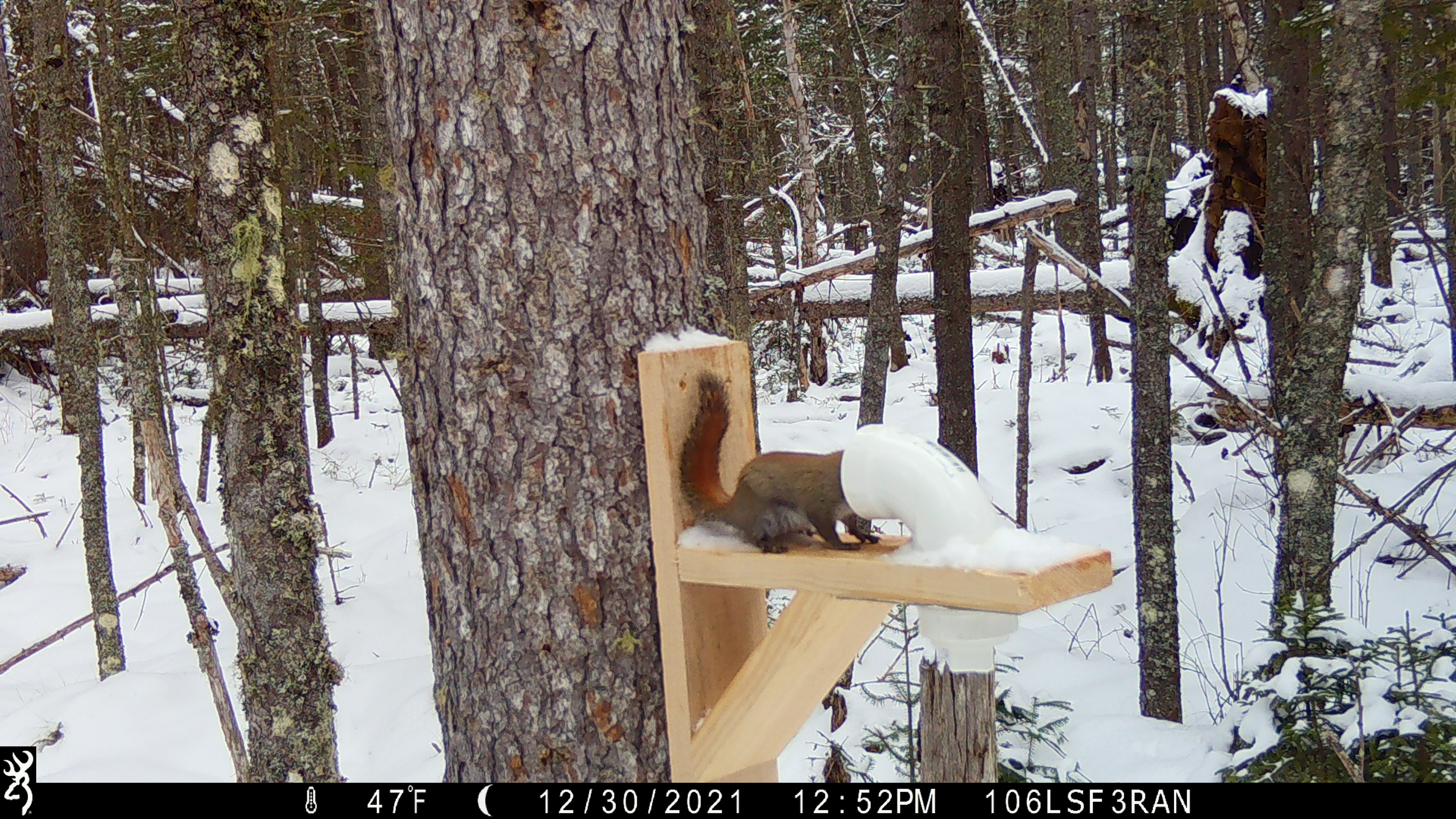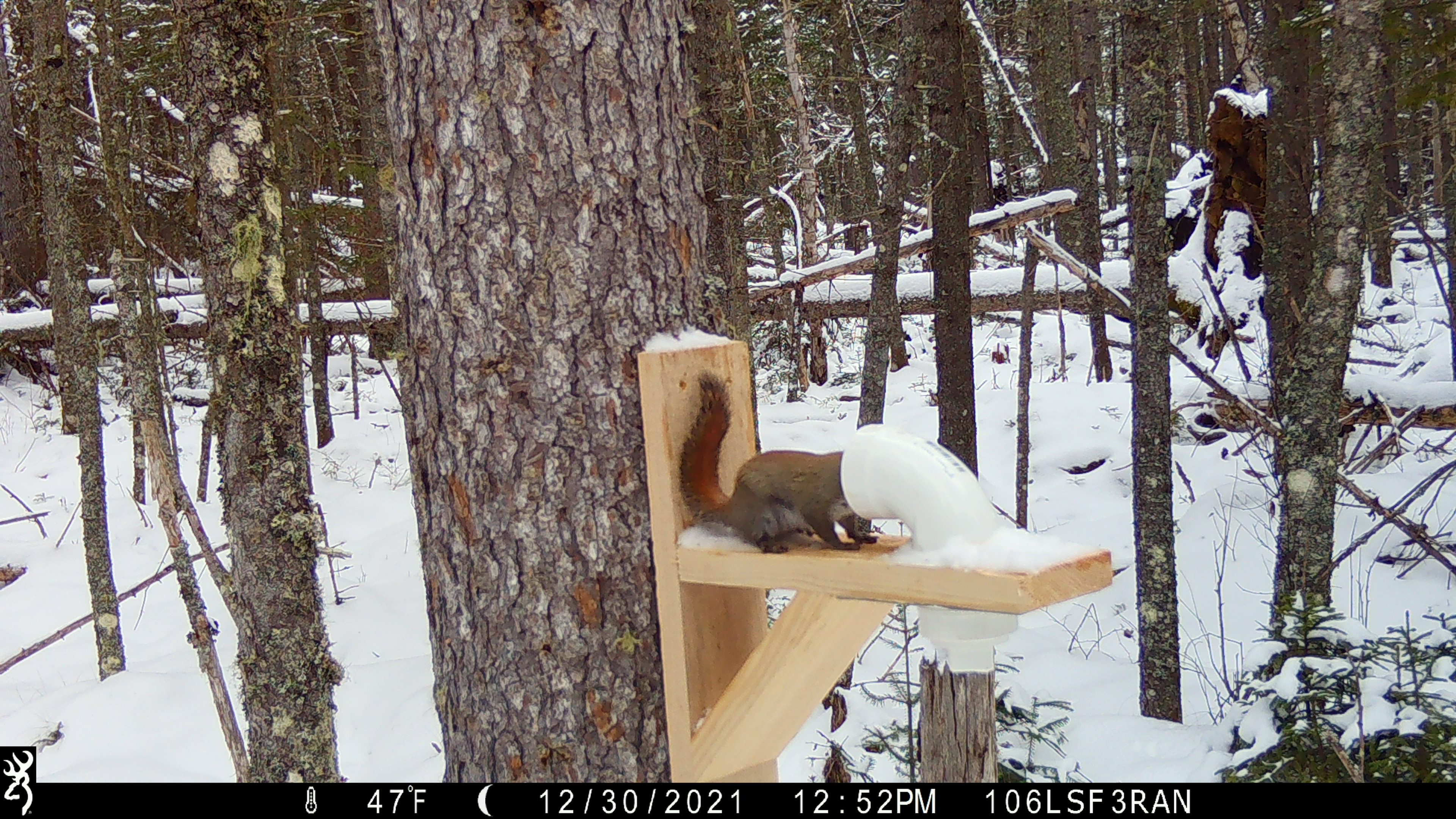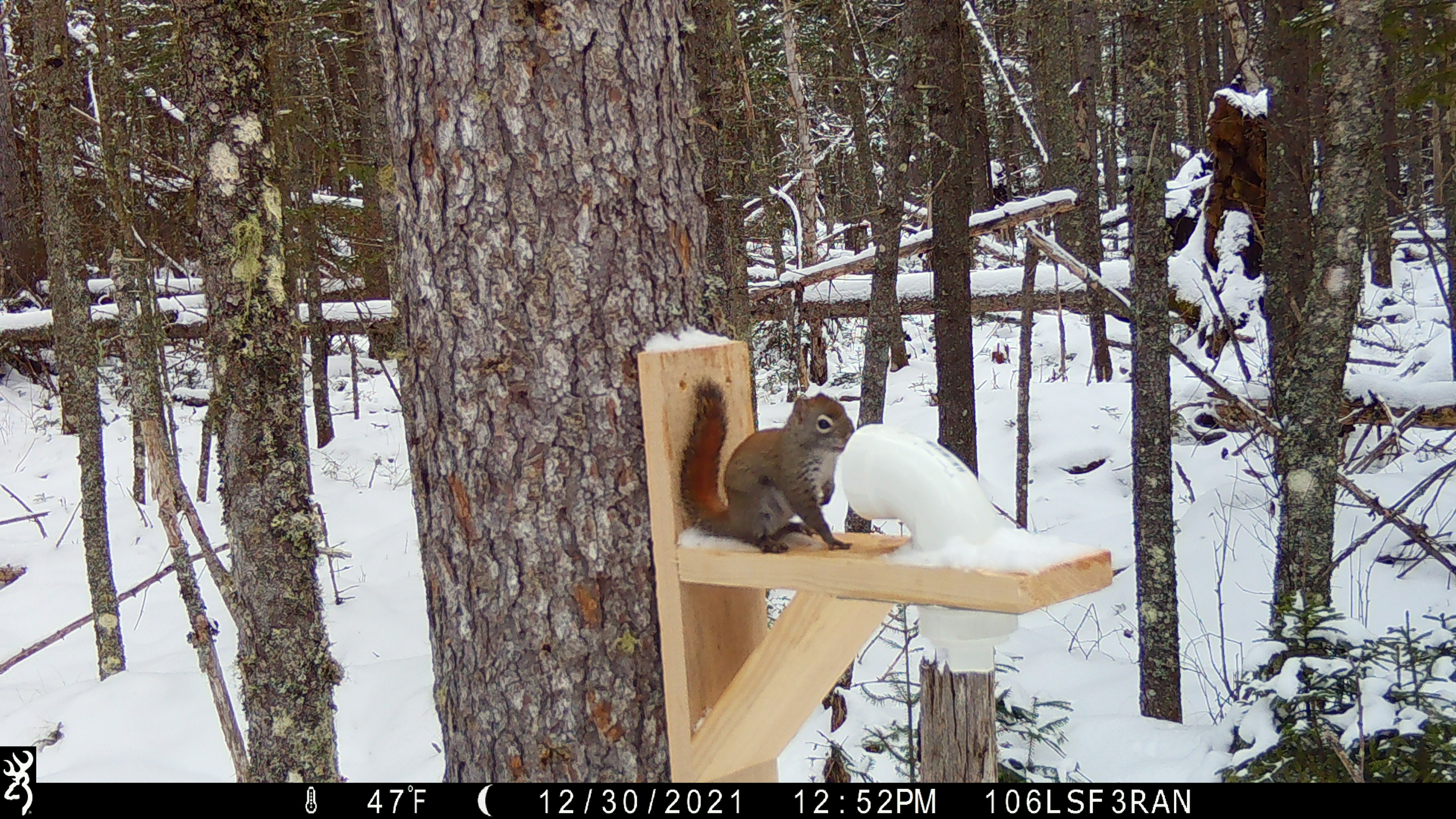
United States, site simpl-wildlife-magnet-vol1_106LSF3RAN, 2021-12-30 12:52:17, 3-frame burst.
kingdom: Animalia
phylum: Chordata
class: Mammalia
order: Rodentia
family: Sciuridae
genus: Tamiasciurus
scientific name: Tamiasciurus hudsonicus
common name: red squirrel